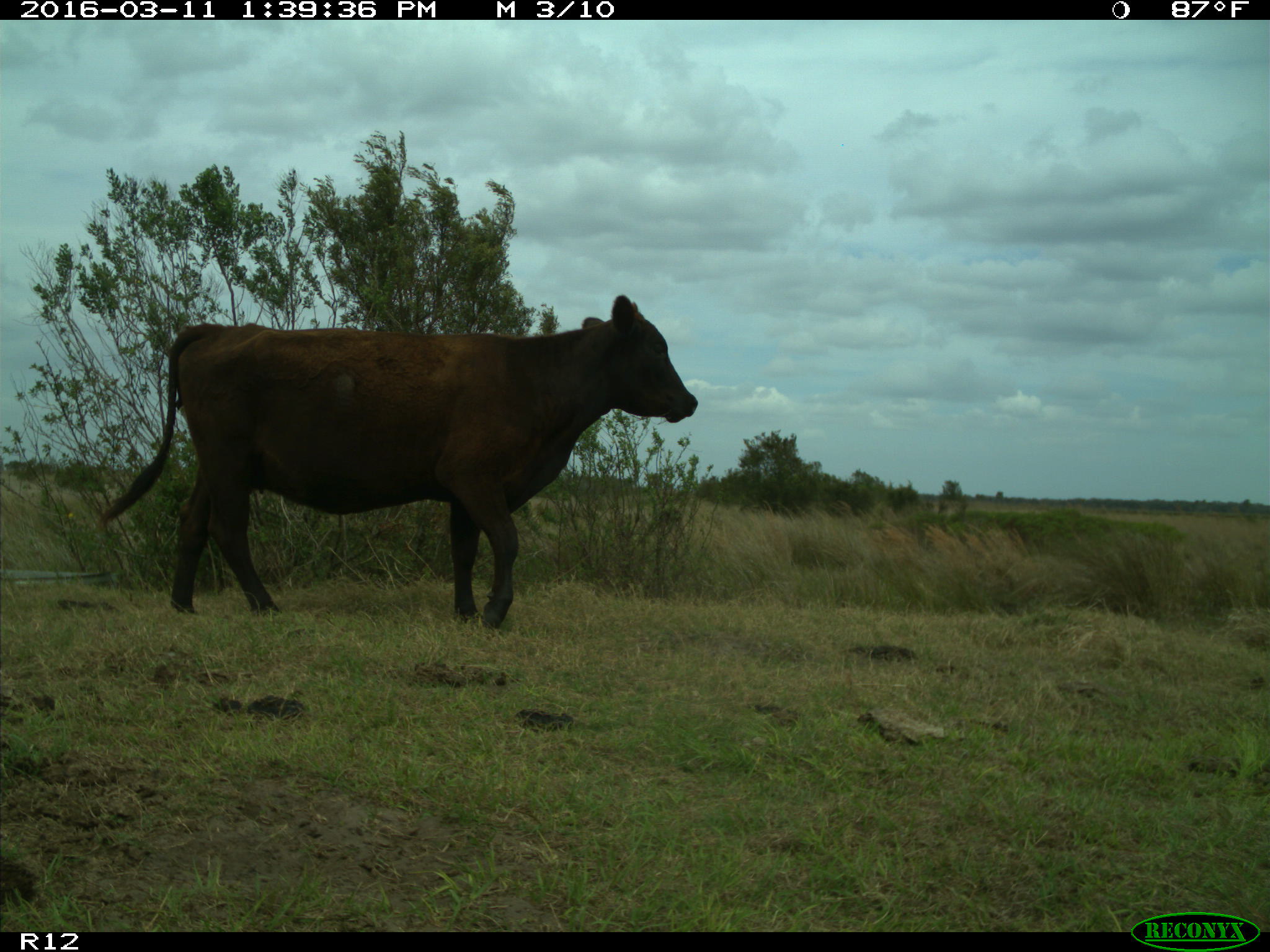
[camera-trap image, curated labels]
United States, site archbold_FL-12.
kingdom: Animalia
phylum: Chordata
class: Mammalia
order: Artiodactyla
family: Bovidae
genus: Bos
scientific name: Bos taurus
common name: domestic cow